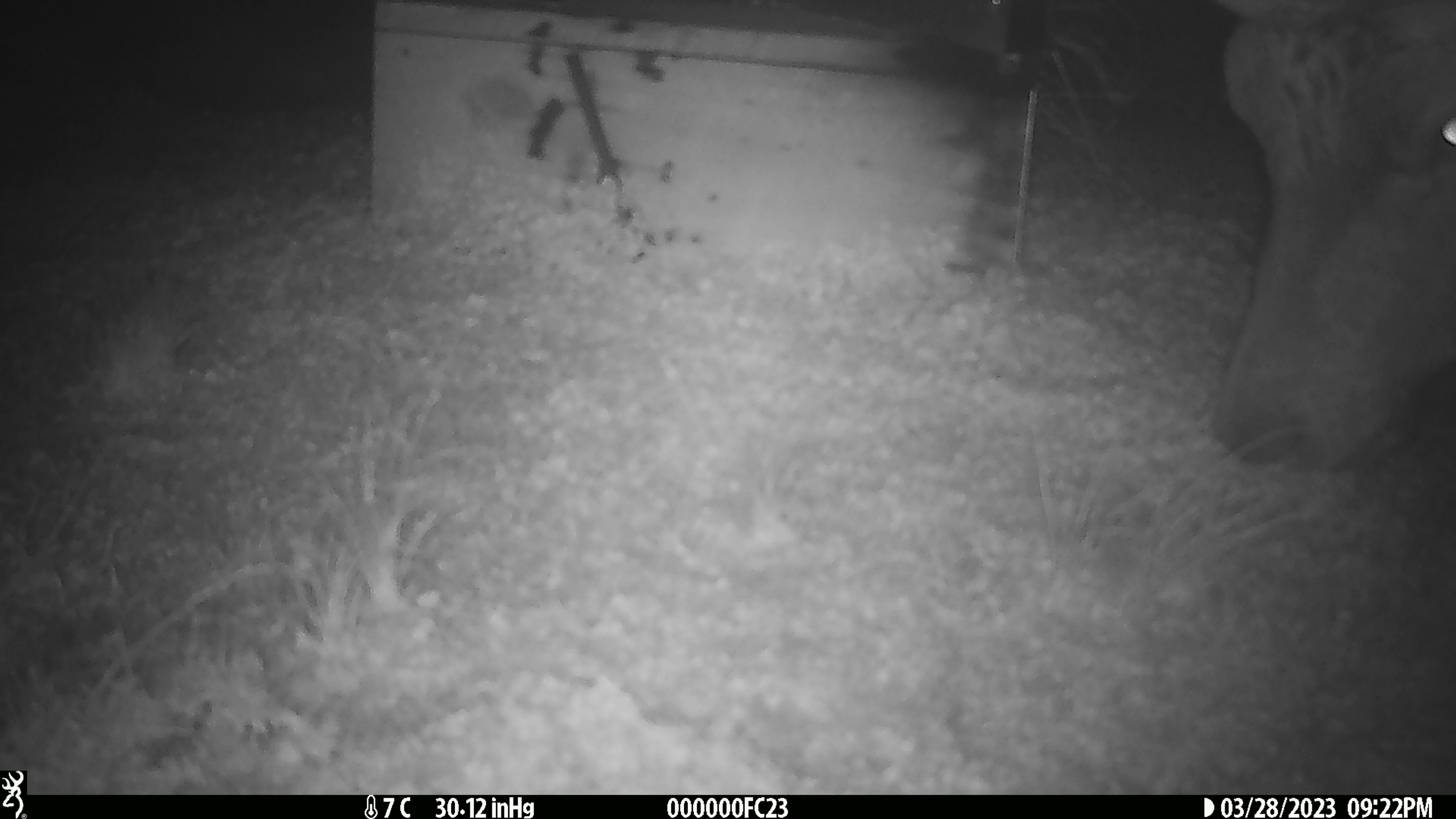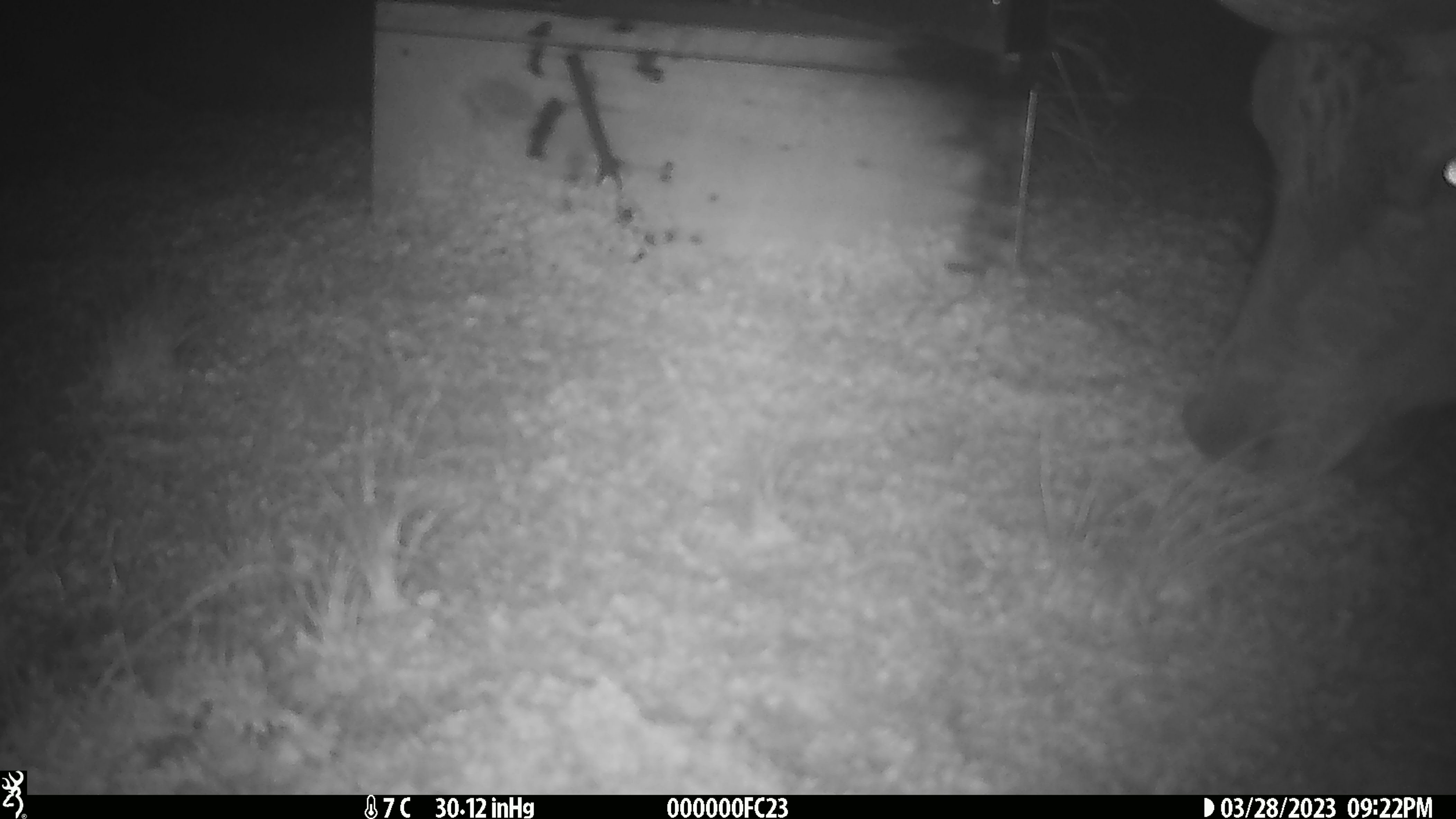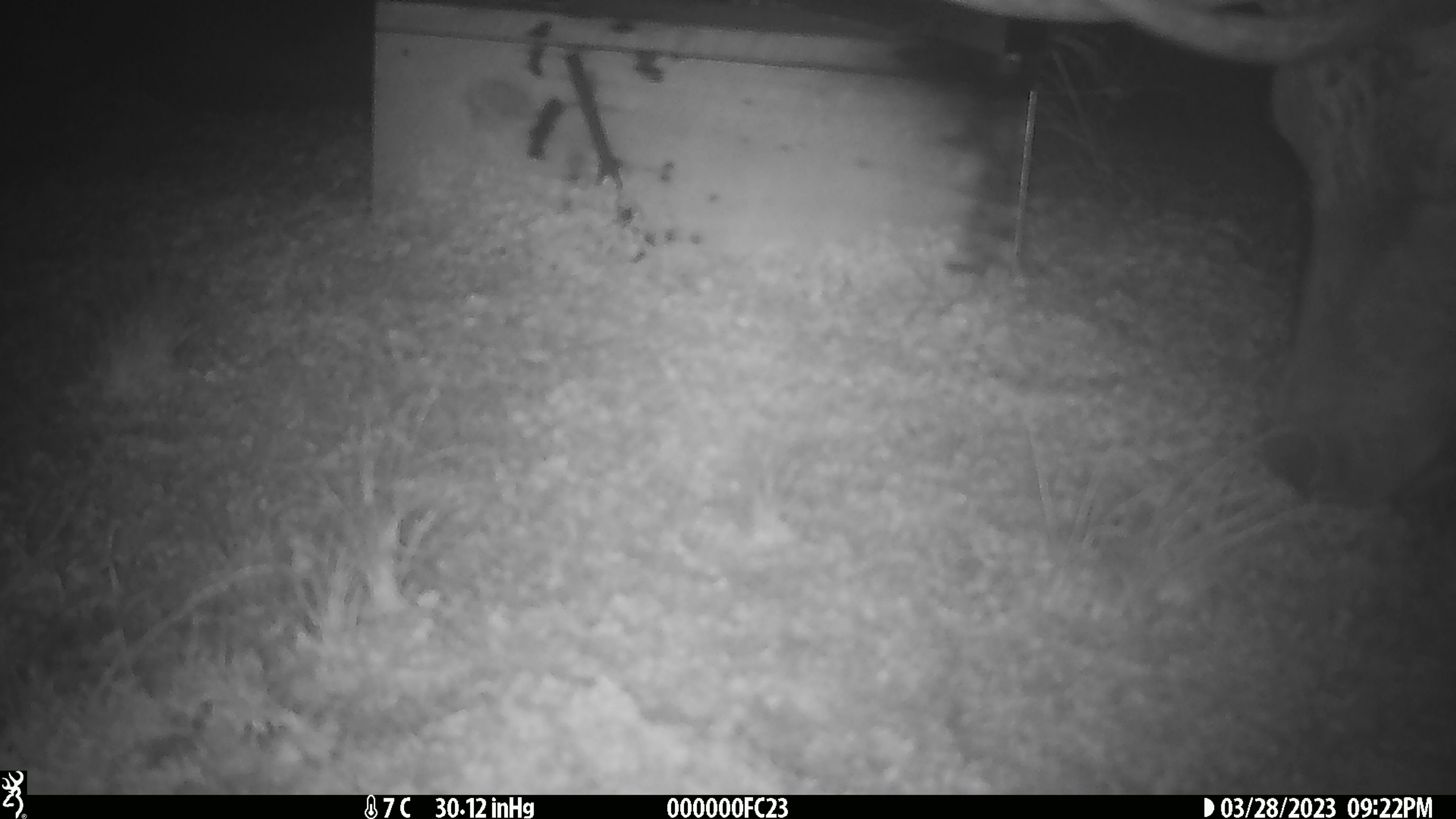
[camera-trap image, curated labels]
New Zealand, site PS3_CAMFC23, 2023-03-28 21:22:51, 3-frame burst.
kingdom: Animalia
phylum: Chordata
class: Mammalia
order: Artiodactyla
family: Cervidae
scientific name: Cervidae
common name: deer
Deer (Cervidae).